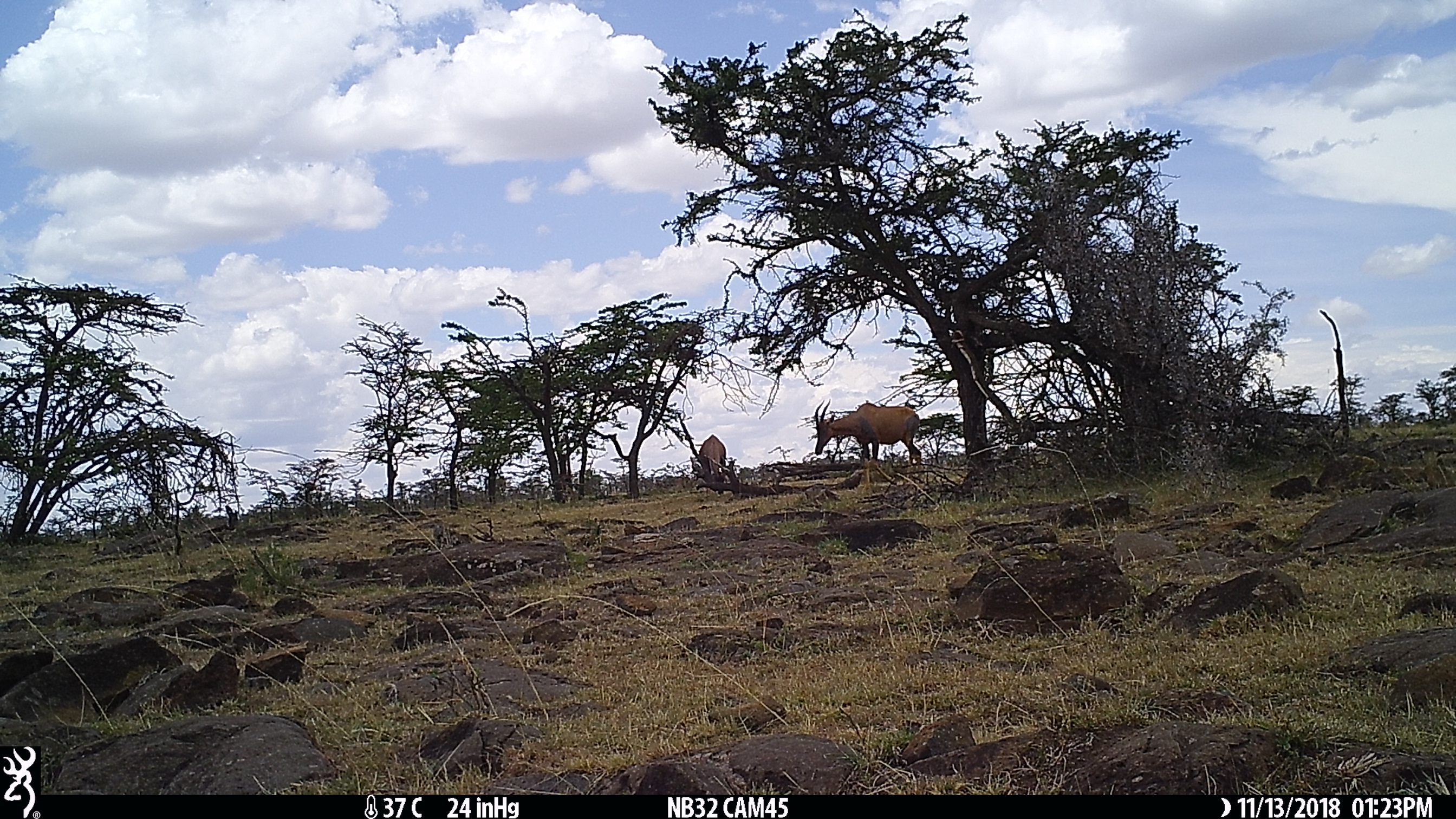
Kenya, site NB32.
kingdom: Animalia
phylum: Chordata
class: Mammalia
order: Artiodactyla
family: Bovidae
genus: Damaliscus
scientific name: Damaliscus lunatus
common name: topi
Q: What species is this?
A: Topi (Damaliscus lunatus).